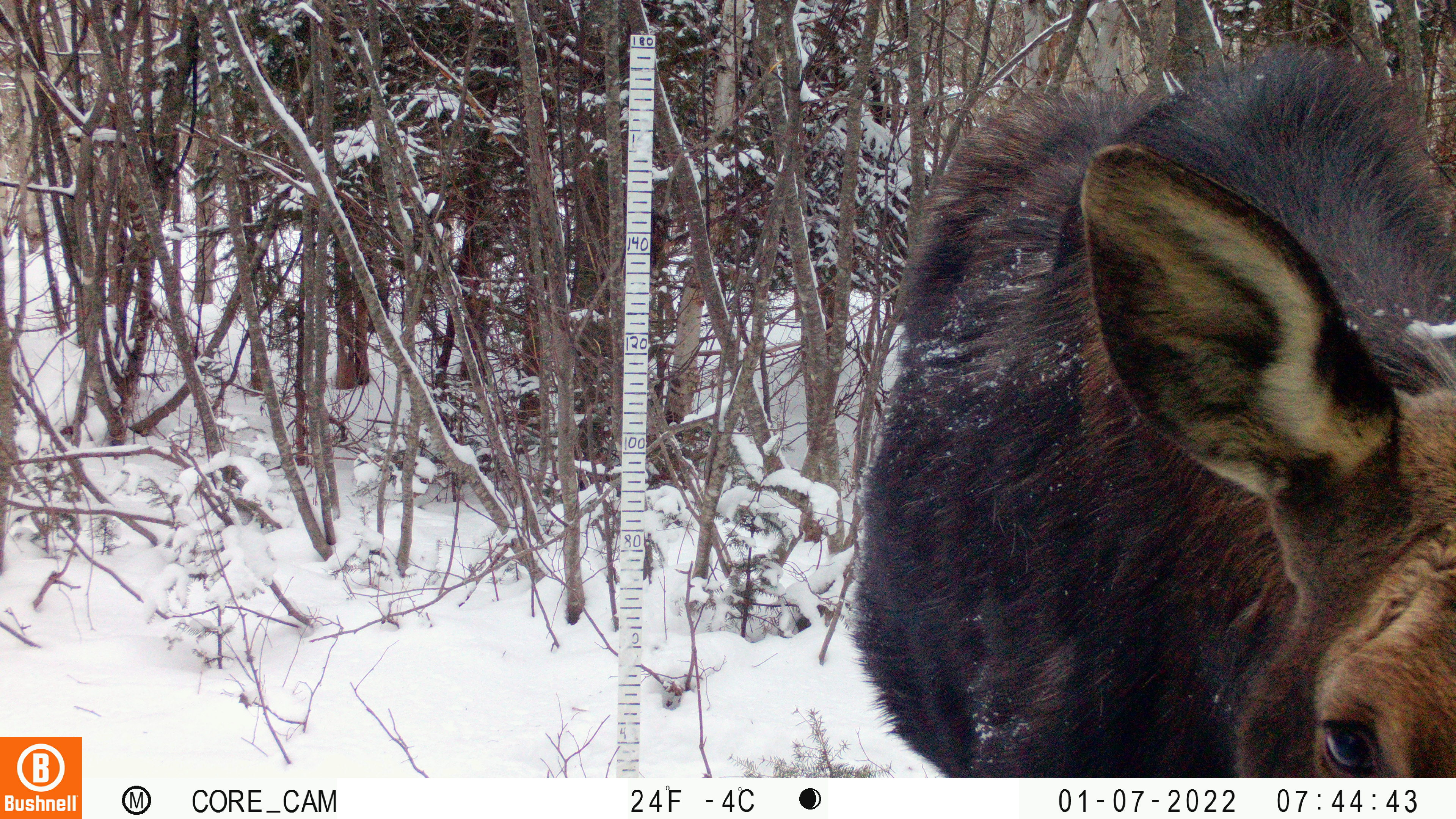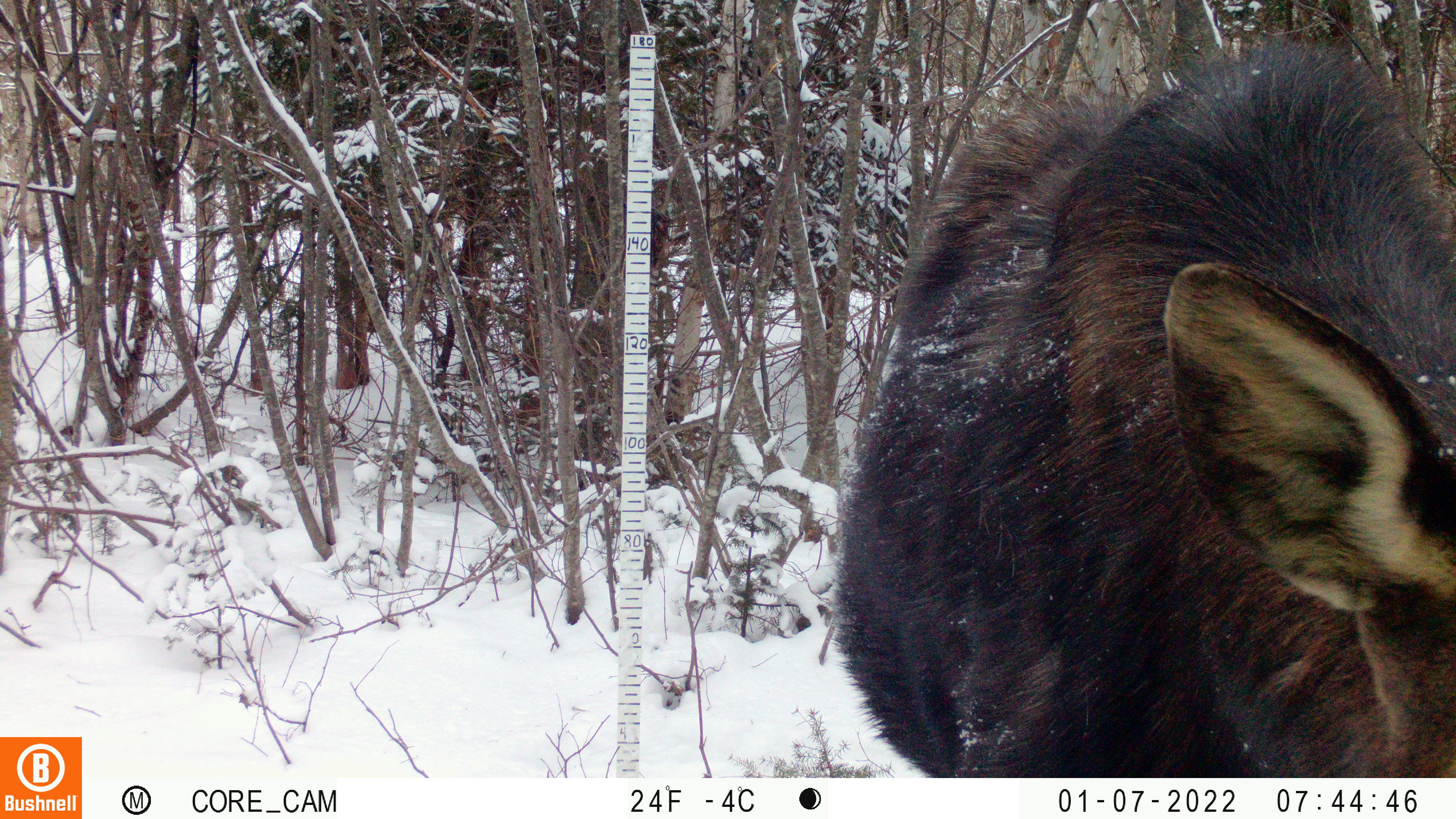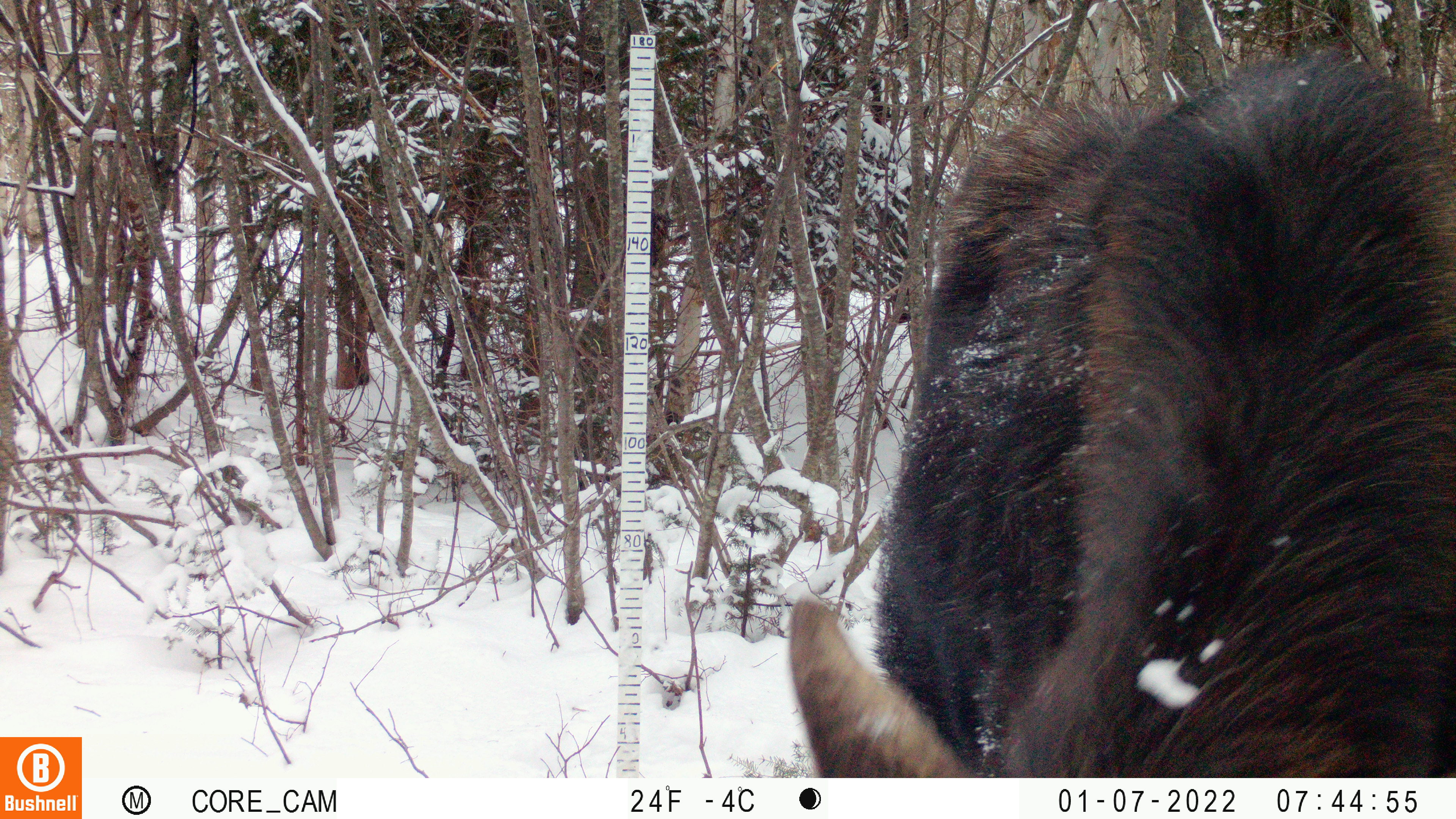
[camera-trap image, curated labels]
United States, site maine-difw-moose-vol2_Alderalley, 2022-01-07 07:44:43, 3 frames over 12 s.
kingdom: Animalia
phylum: Chordata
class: Mammalia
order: Artiodactyla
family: Cervidae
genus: Alces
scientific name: Alces alces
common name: moose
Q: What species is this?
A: Moose (Alces alces).